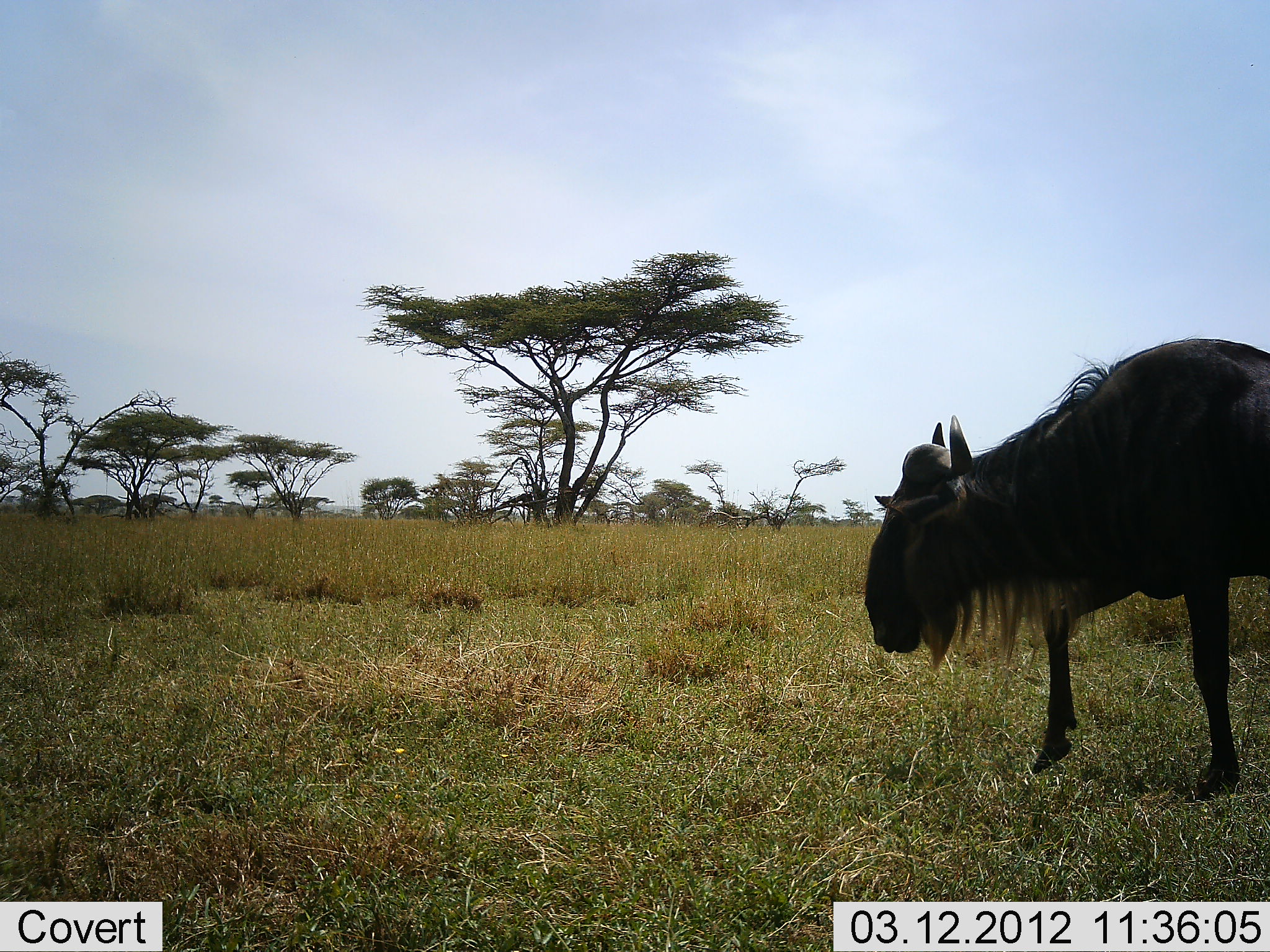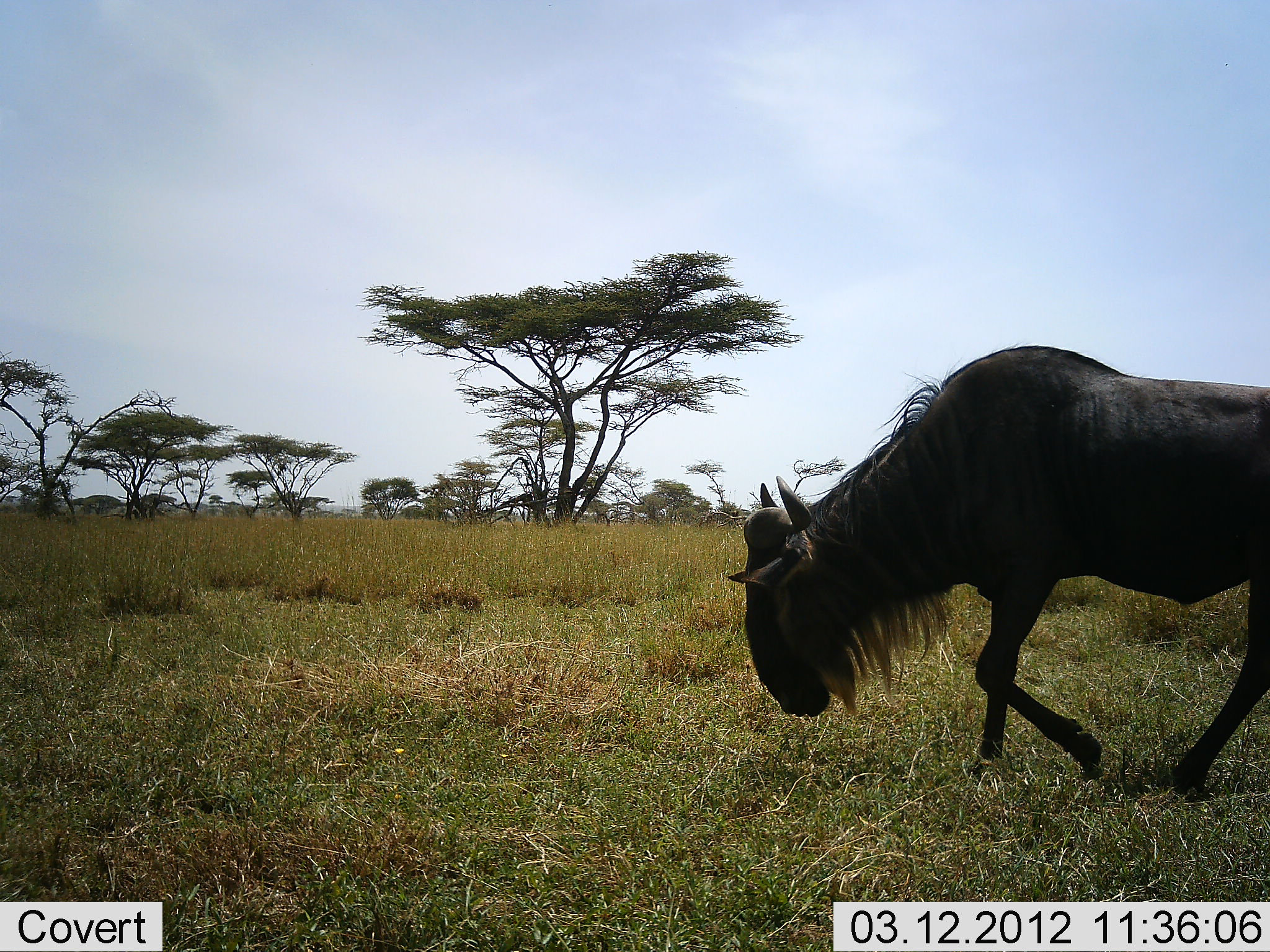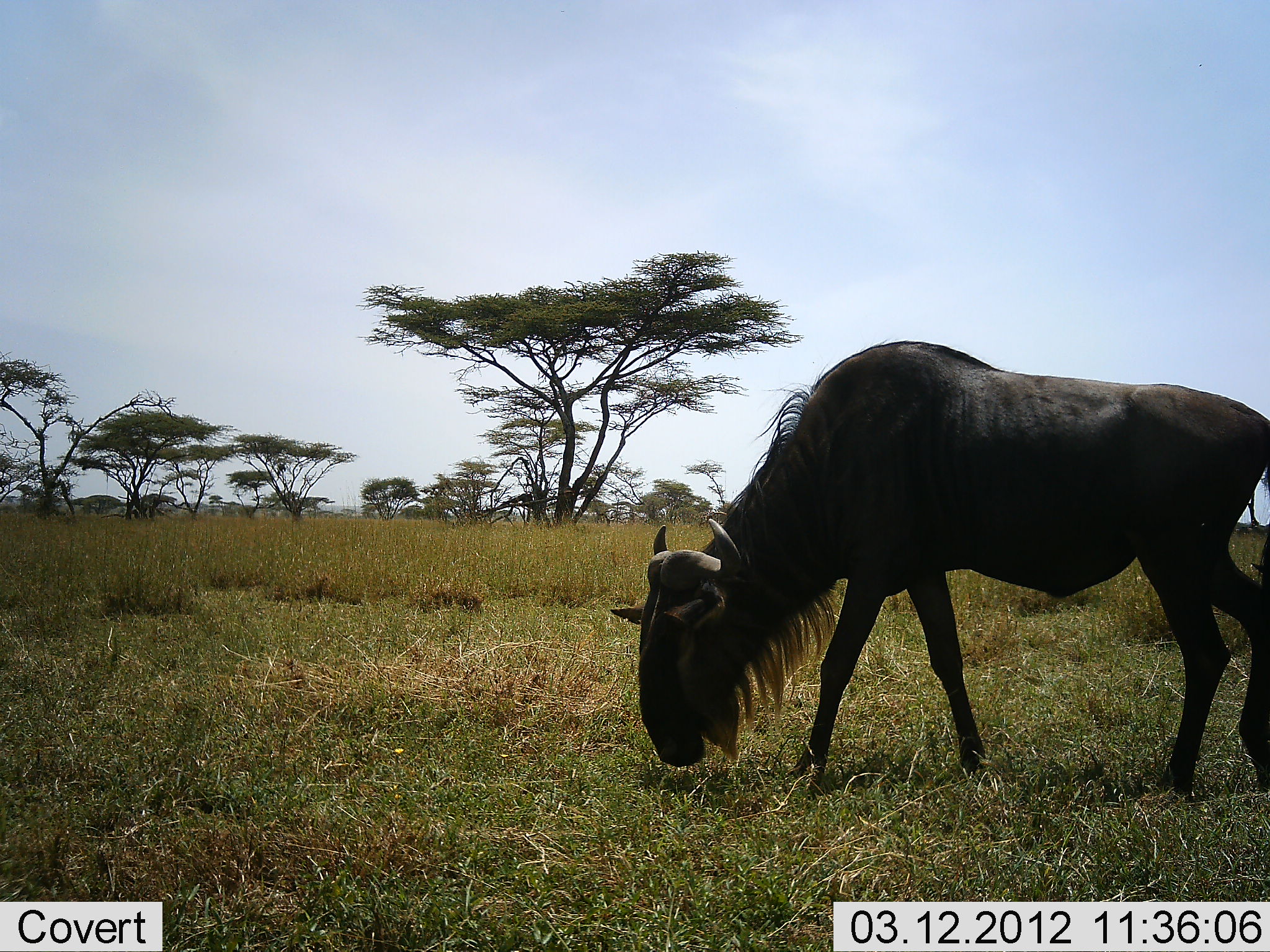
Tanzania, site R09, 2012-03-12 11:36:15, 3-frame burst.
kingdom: Animalia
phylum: Chordata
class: Mammalia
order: Artiodactyla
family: Bovidae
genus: Connochaetes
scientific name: Connochaetes taurinus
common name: blue wildebeest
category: wildebeest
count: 1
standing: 5%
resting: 0%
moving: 84%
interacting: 0%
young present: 0%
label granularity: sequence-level